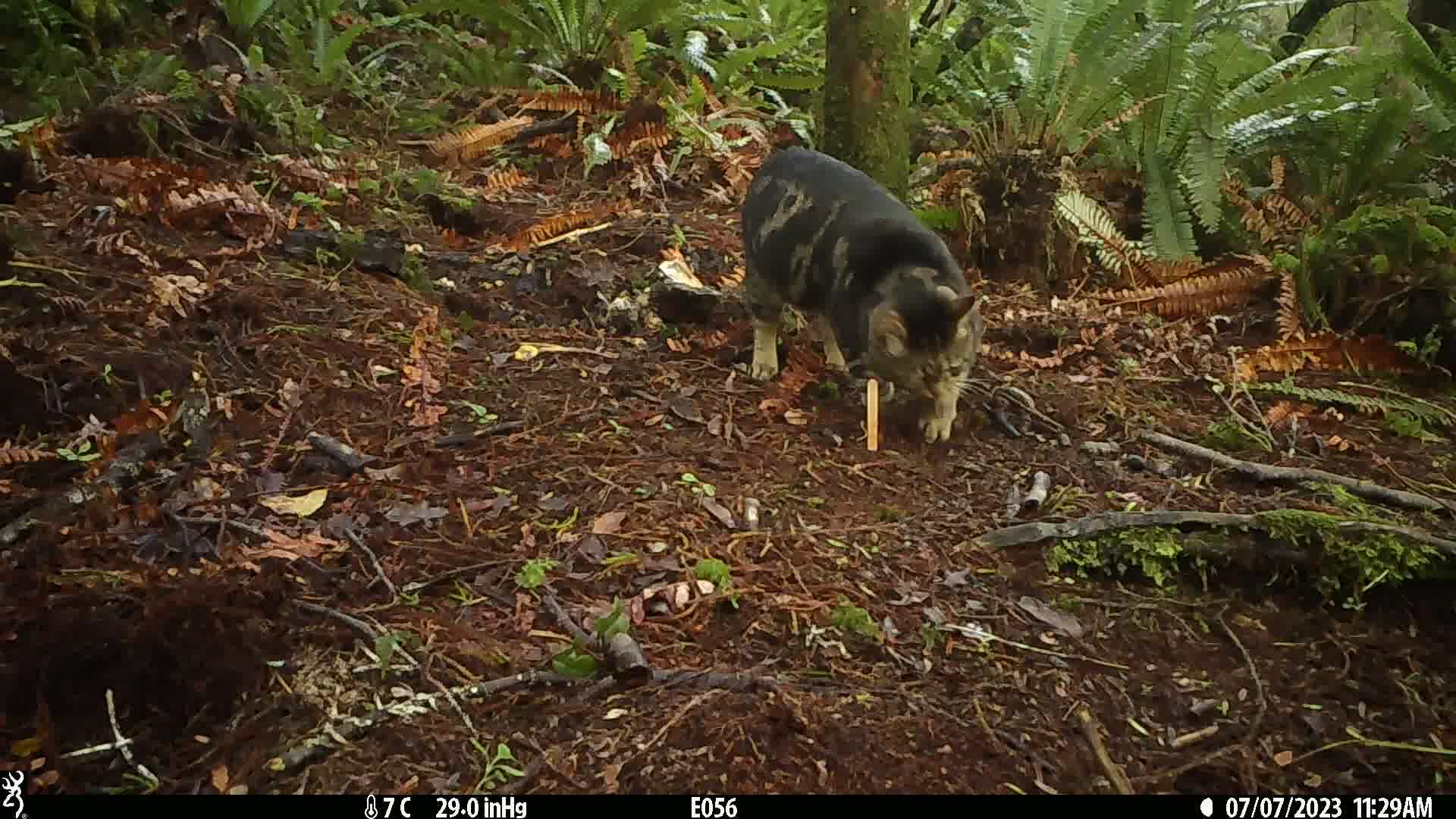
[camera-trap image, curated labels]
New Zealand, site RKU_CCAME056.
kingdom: Animalia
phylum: Chordata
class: Mammalia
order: Carnivora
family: Felidae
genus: Felis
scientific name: Felis catus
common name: domestic cat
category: cat